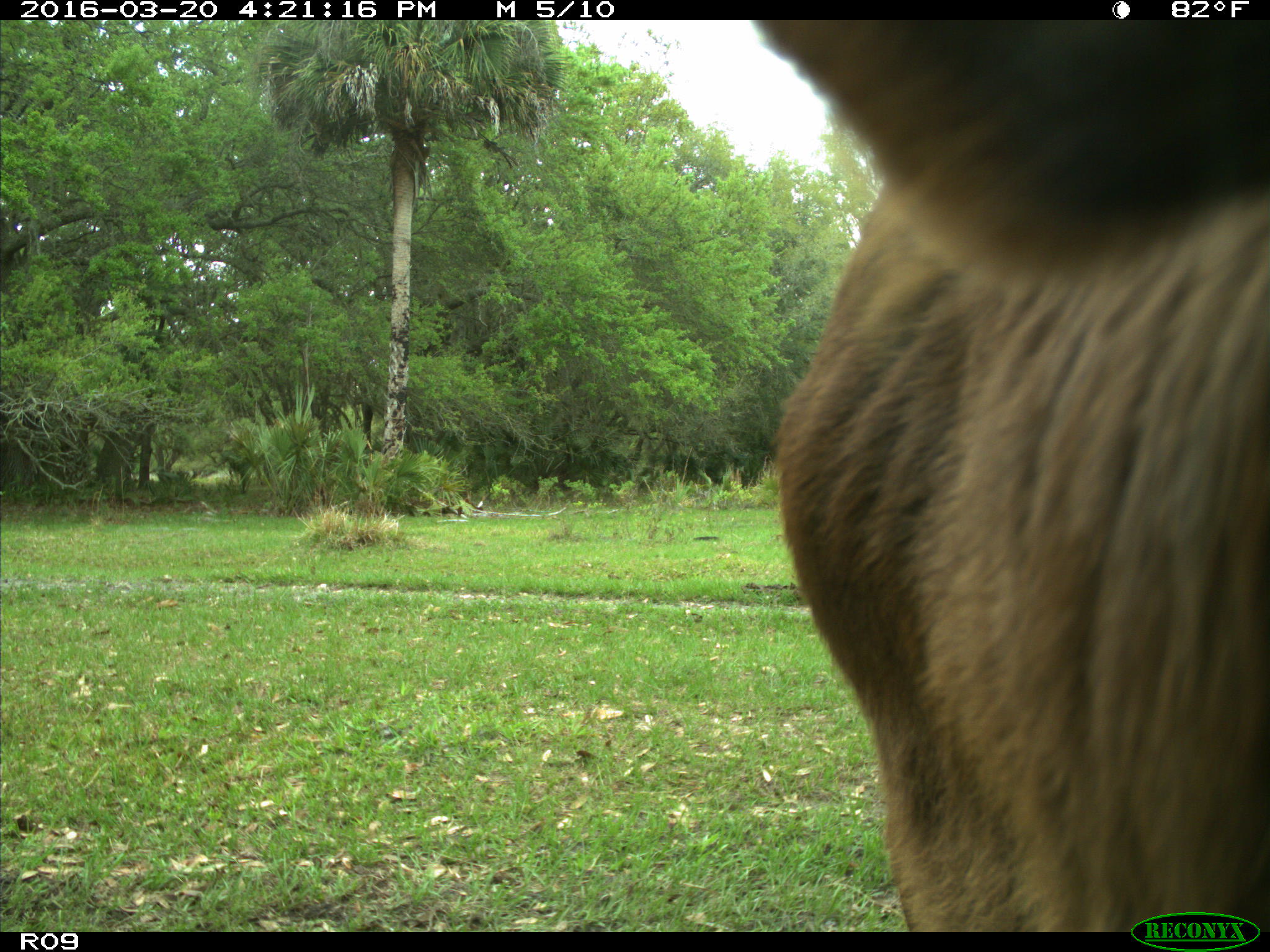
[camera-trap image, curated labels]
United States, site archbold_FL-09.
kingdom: Animalia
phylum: Chordata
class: Mammalia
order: Artiodactyla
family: Bovidae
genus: Bos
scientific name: Bos taurus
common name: domestic cow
Bos taurus (domestic cow).